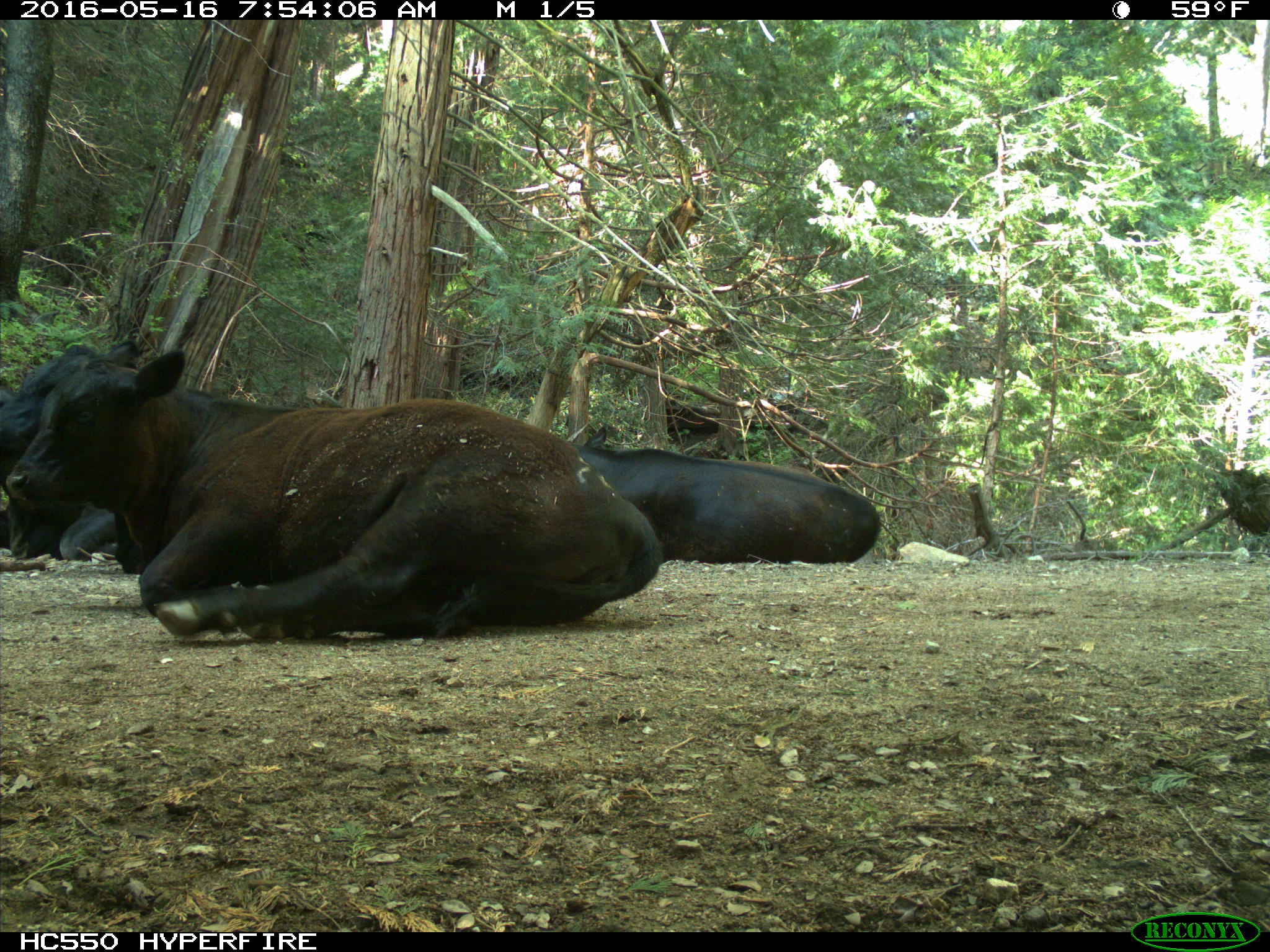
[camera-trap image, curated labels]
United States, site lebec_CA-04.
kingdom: Animalia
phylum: Chordata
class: Mammalia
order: Artiodactyla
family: Bovidae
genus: Bos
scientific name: Bos taurus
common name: domestic cow